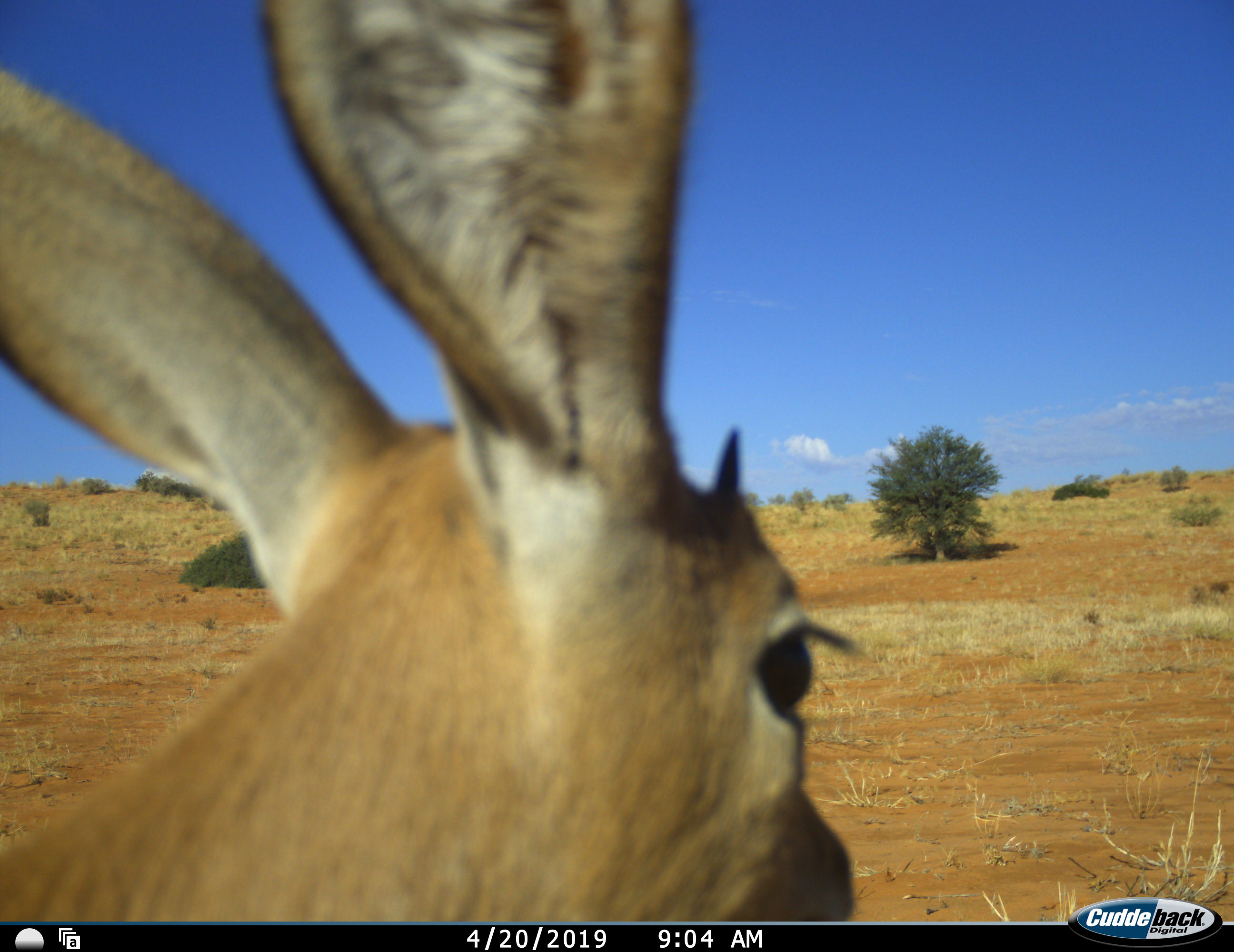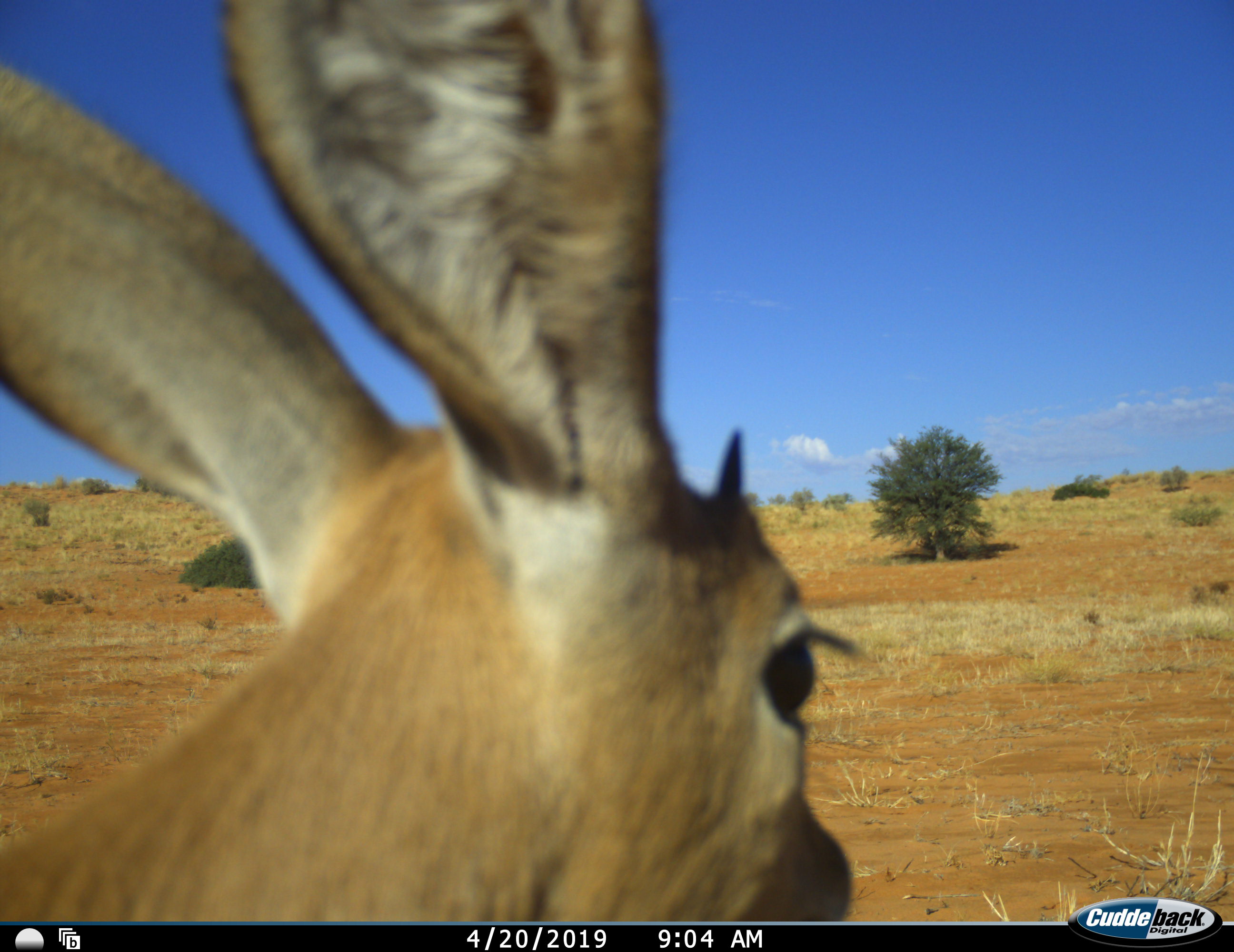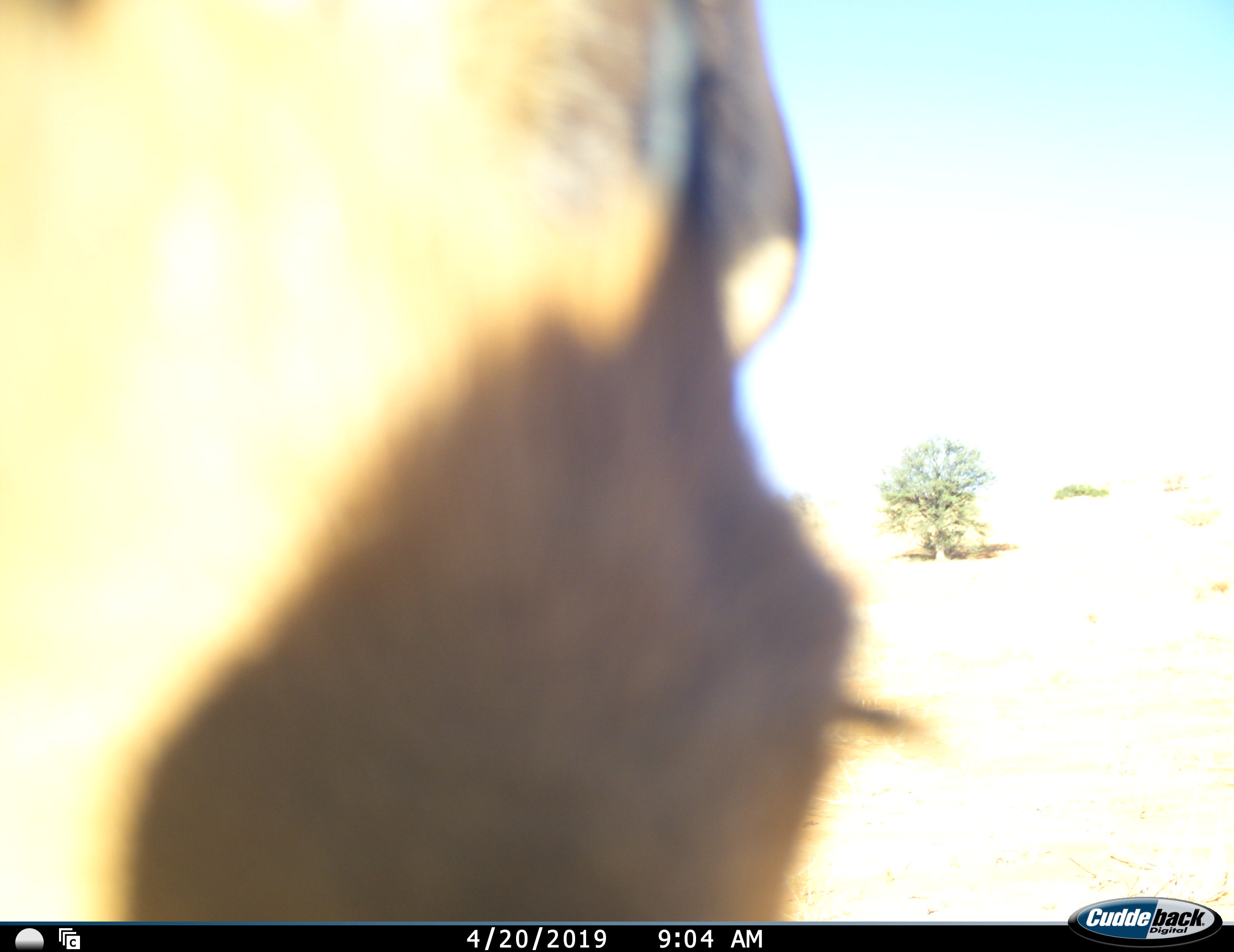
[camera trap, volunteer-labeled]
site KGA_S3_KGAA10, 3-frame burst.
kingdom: Animalia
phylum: Chordata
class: Mammalia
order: Artiodactyla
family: Bovidae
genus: Raphicerus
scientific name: Raphicerus campestris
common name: steenbok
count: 1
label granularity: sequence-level